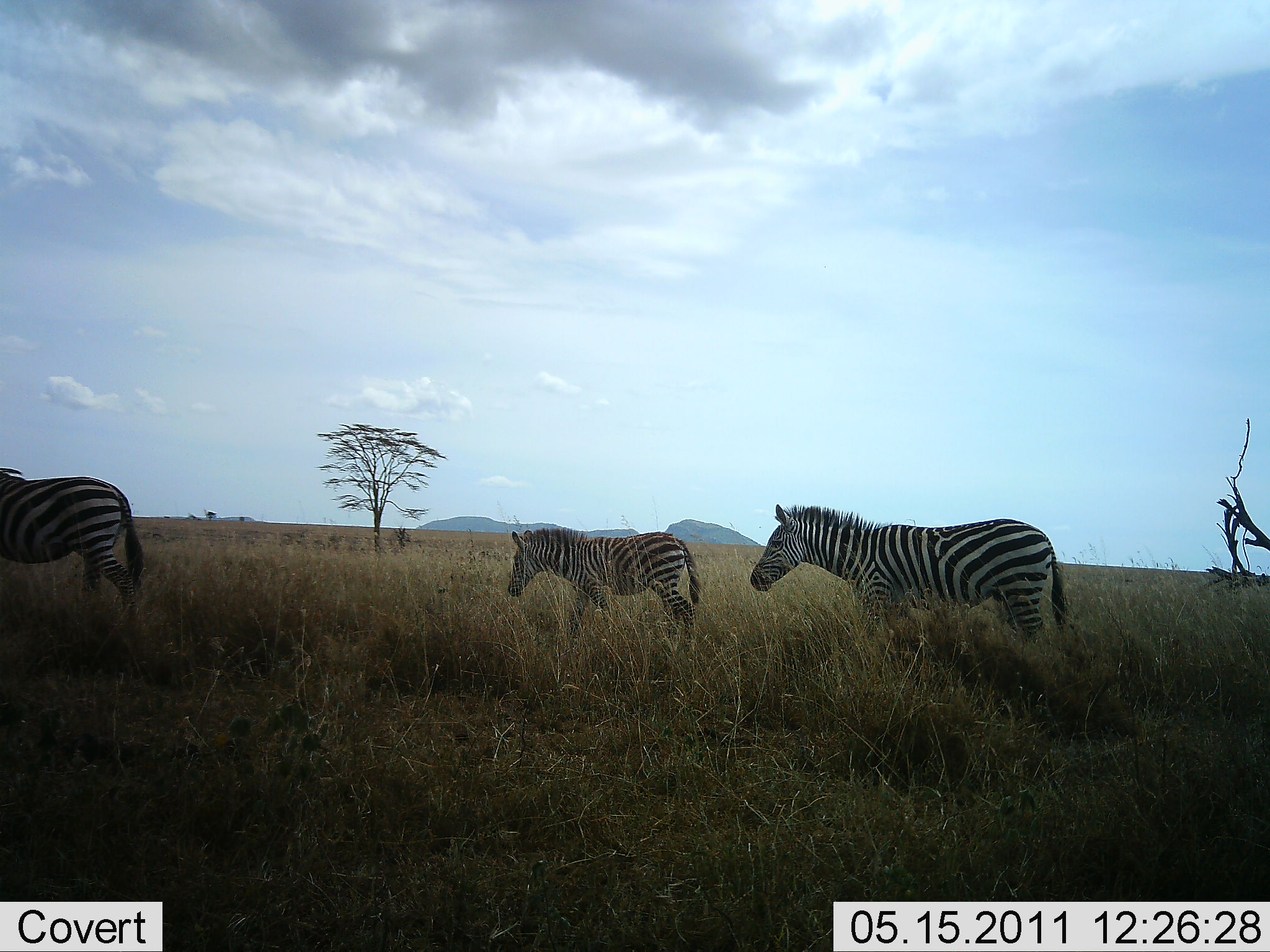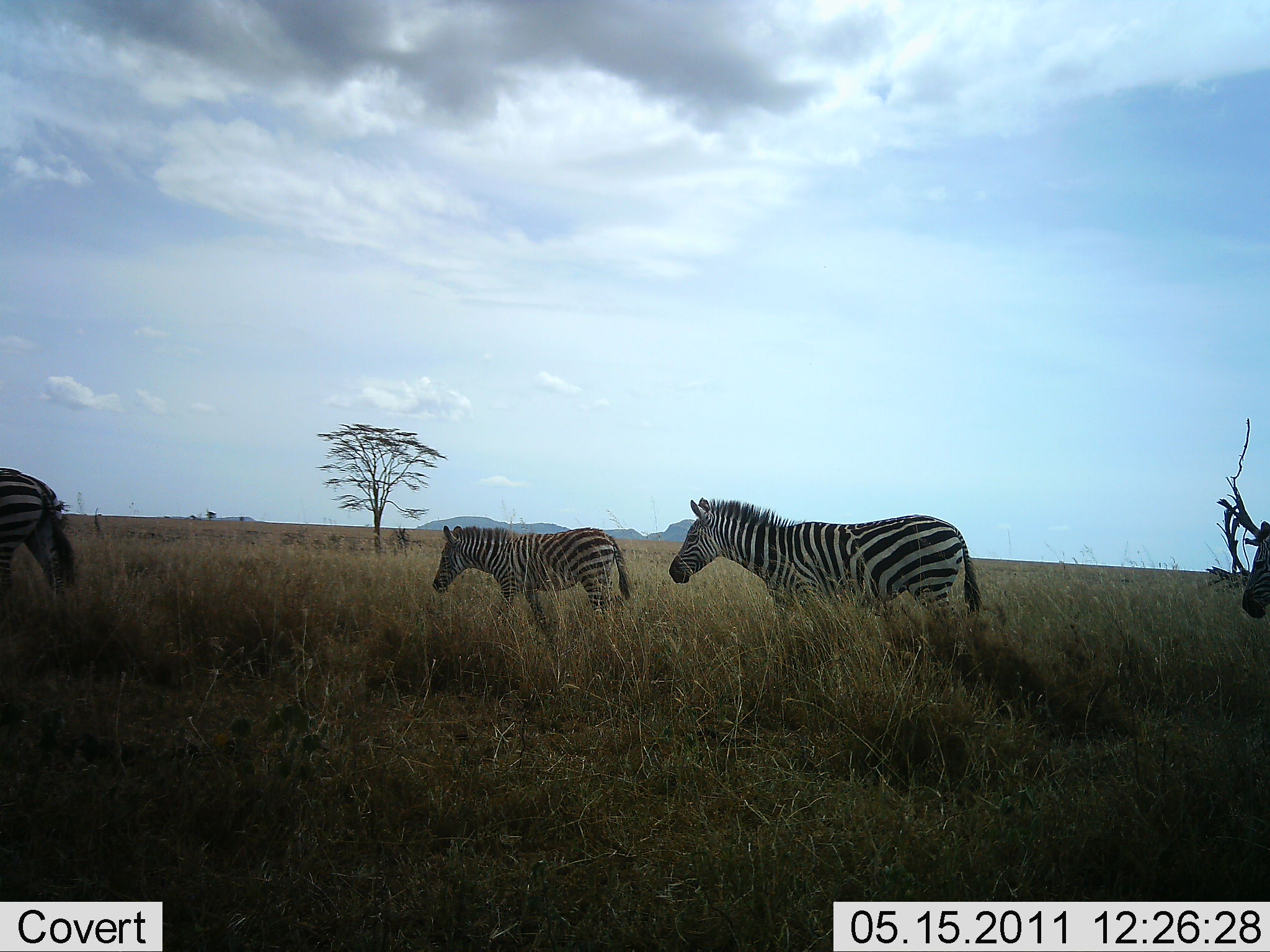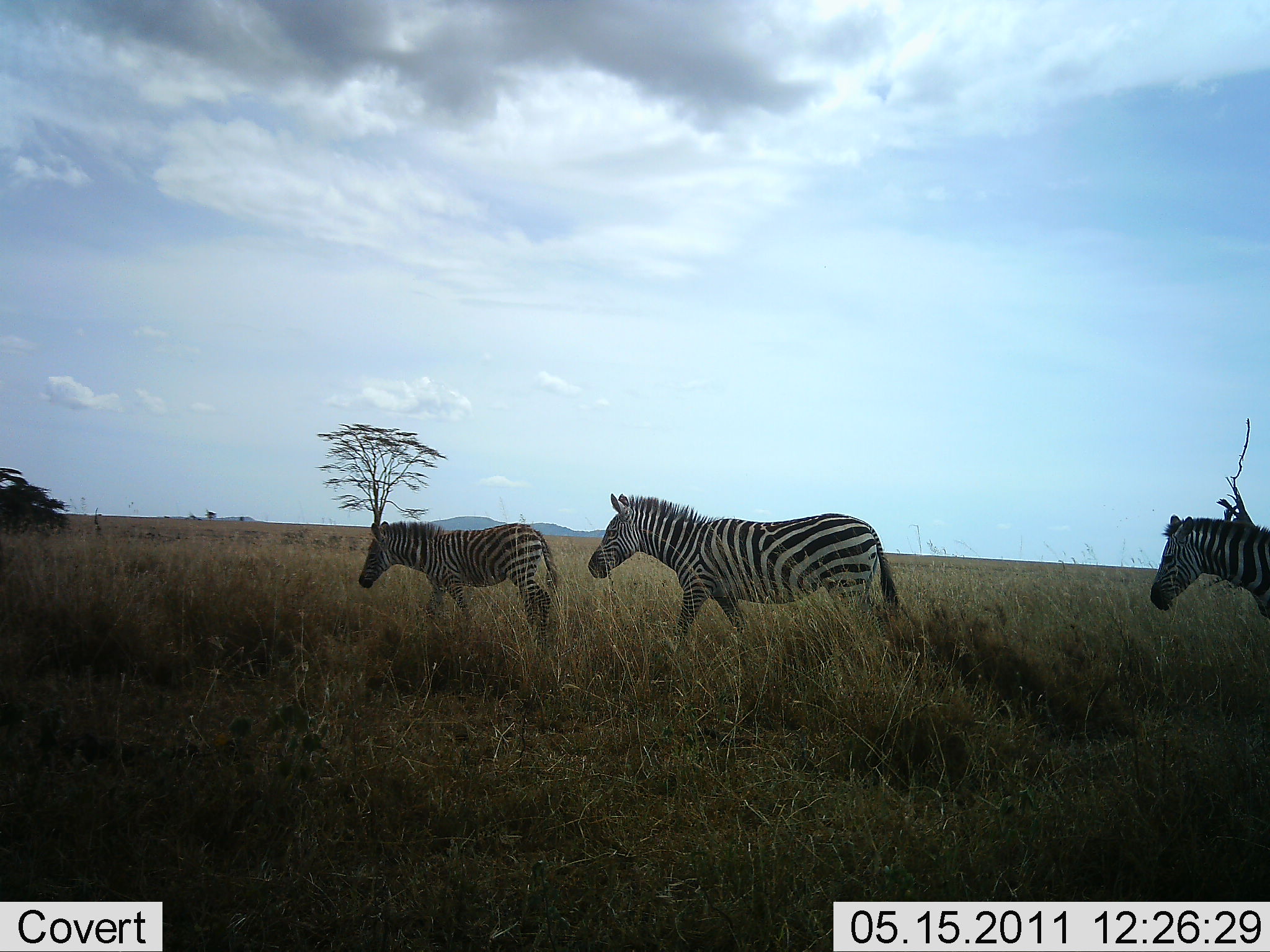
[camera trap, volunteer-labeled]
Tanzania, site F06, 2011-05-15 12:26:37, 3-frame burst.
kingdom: Animalia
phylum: Chordata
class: Mammalia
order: Perissodactyla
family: Equidae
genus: Equus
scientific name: Equus quagga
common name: plains zebra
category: zebra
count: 4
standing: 0%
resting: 0%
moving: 100%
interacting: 0%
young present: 25%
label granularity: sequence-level